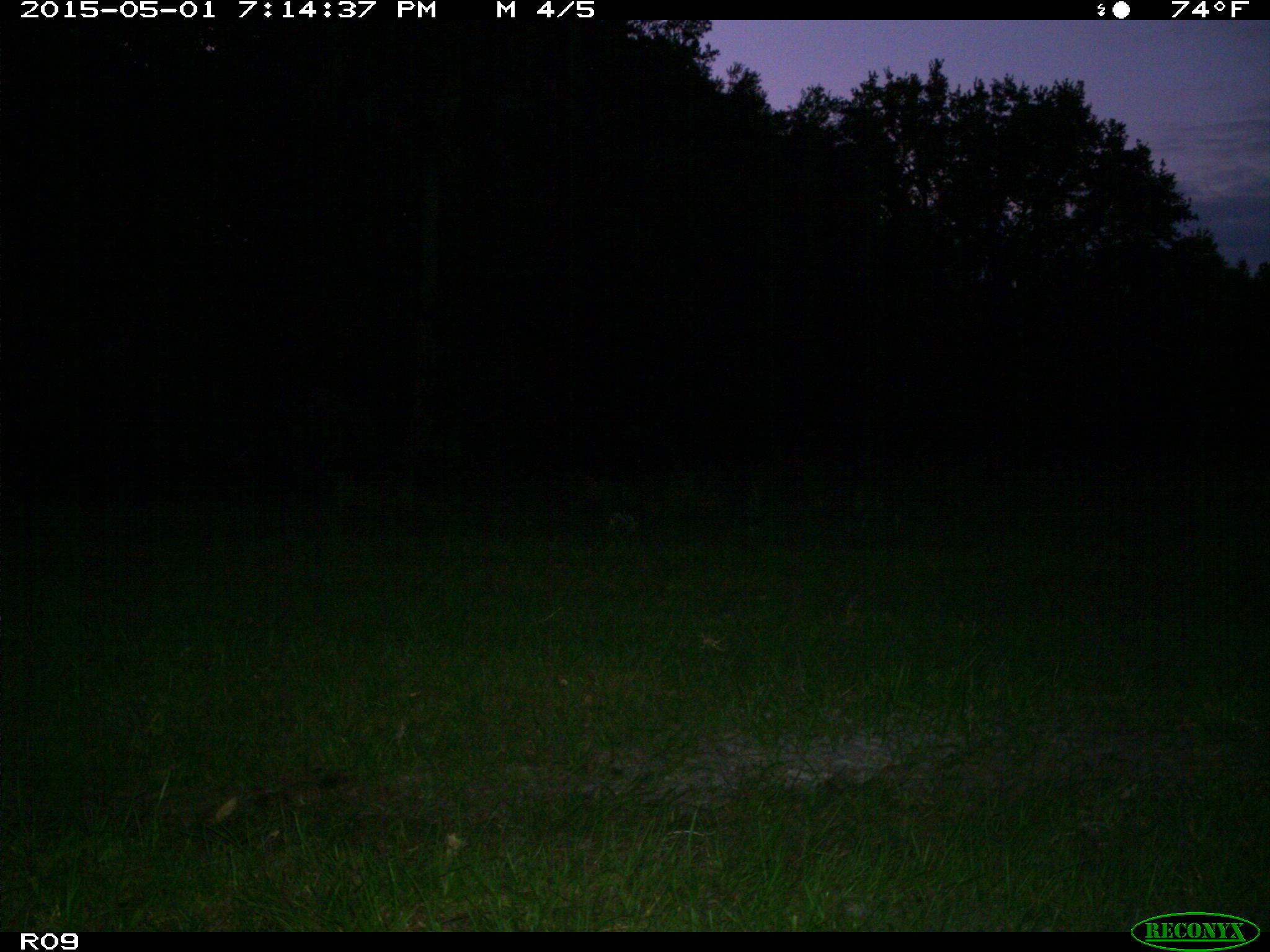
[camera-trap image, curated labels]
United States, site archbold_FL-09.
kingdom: Animalia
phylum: Chordata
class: Mammalia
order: Artiodactyla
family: Bovidae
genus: Bos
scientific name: Bos taurus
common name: domestic cow